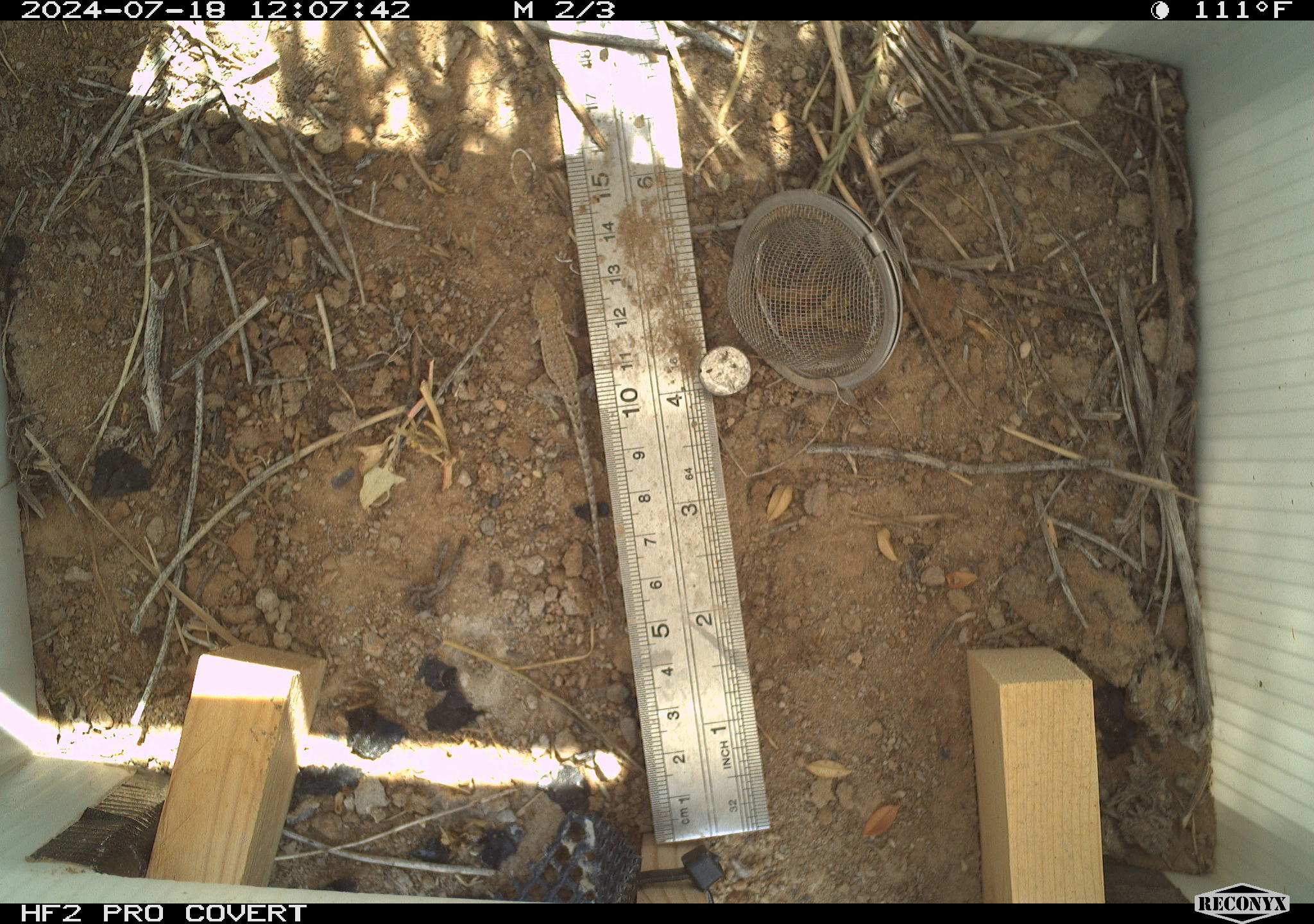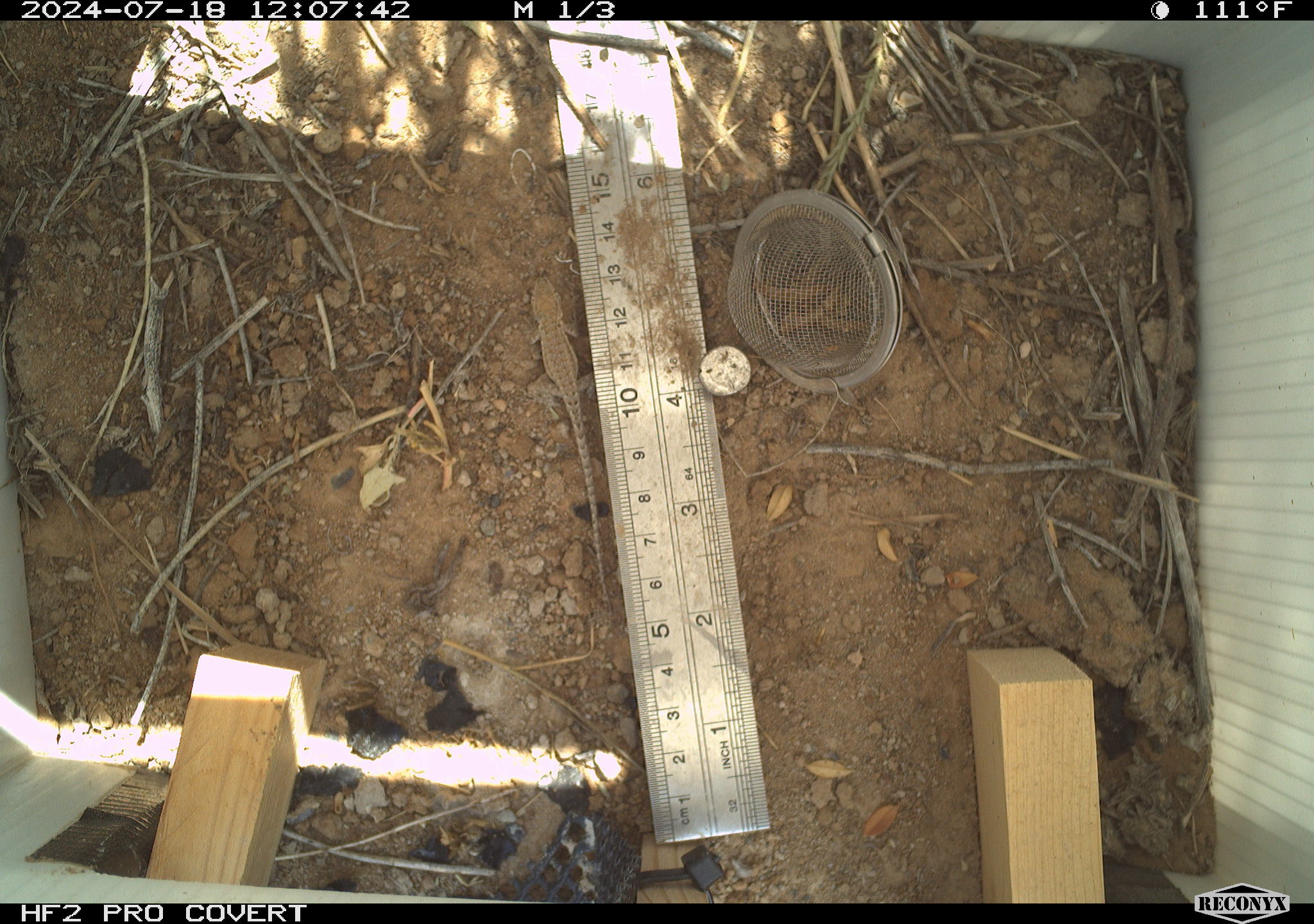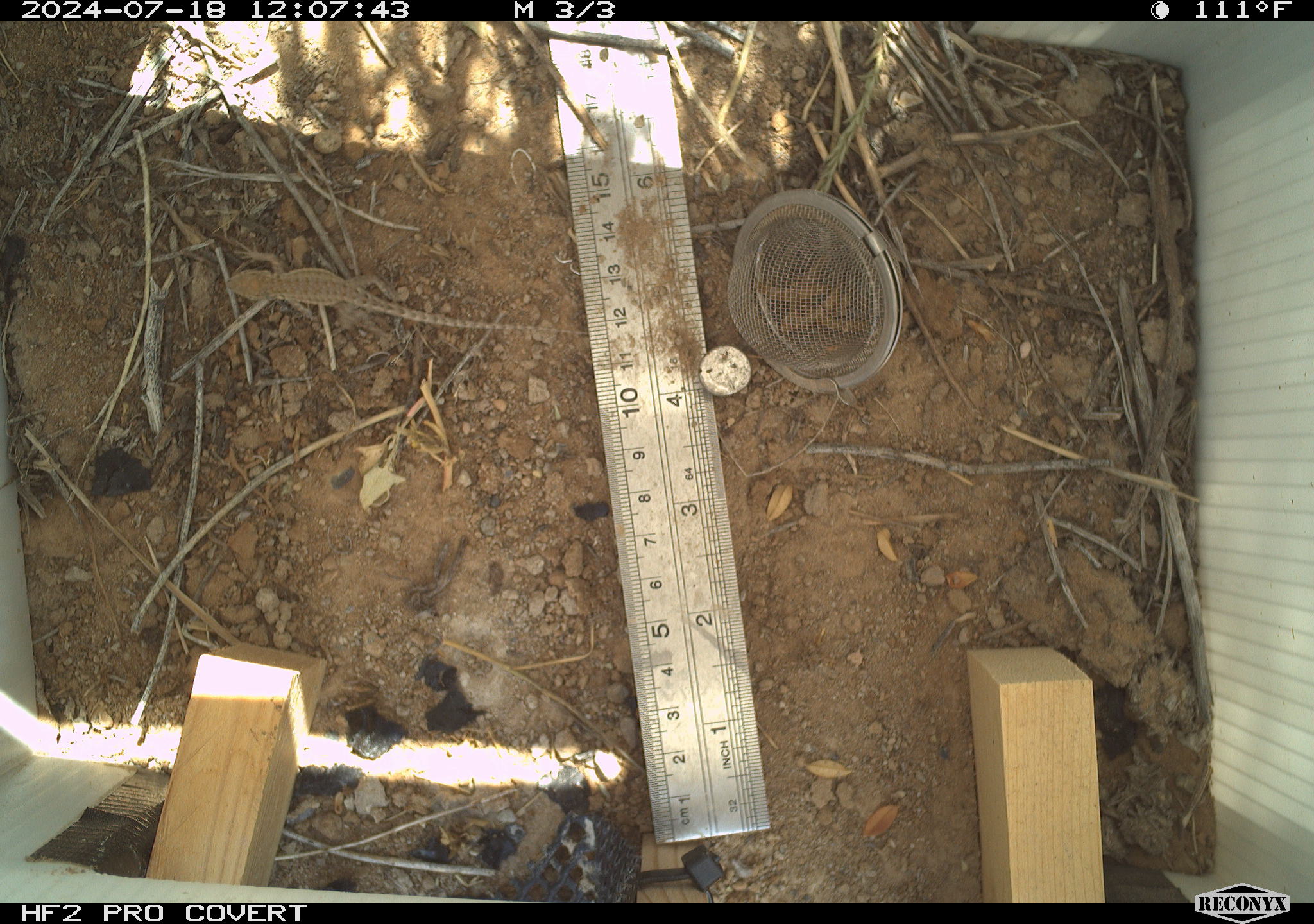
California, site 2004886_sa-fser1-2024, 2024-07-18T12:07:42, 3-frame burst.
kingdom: Animalia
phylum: Chordata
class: Reptilia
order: Squamata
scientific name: Squamata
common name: lizards and snakes